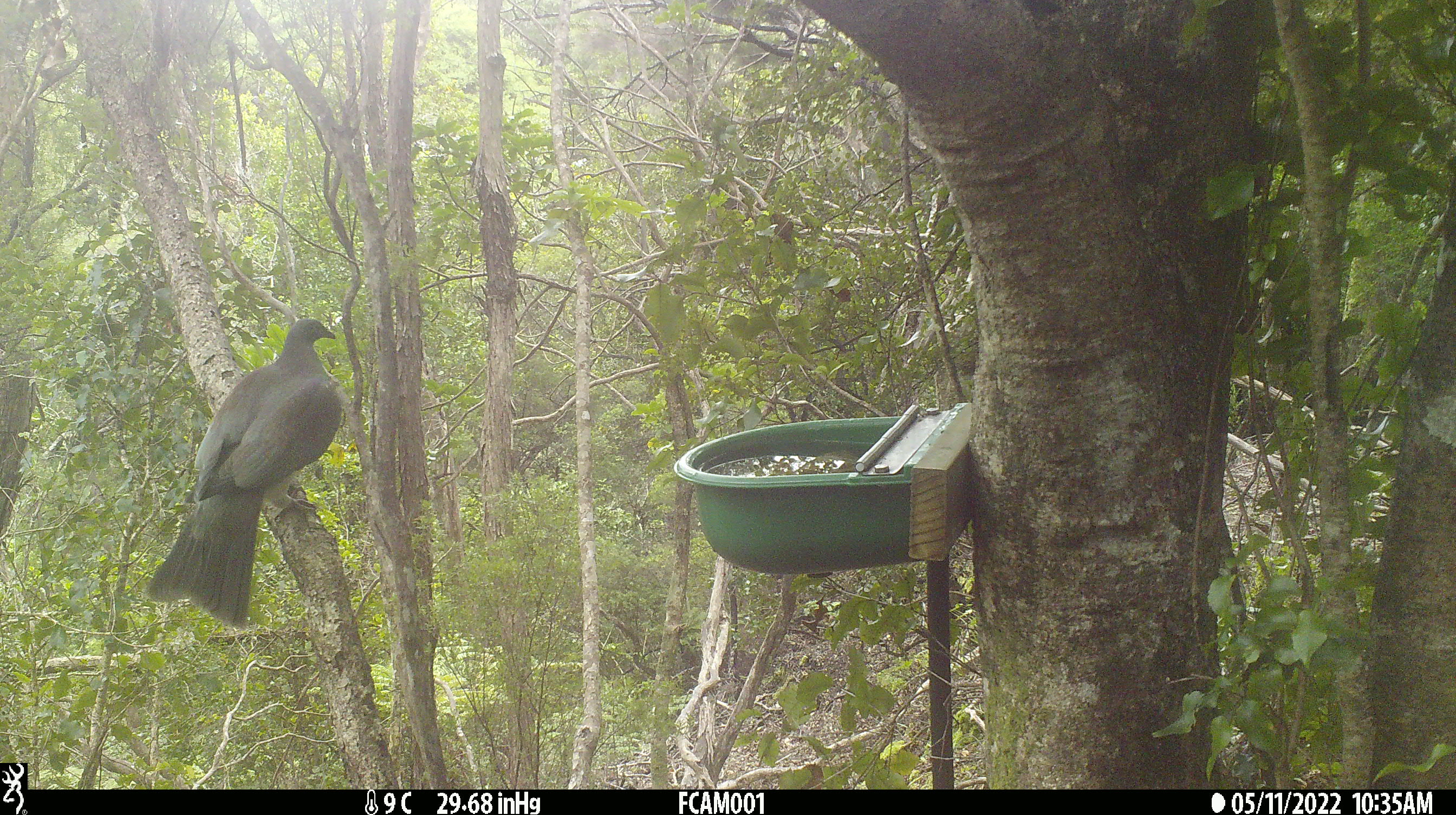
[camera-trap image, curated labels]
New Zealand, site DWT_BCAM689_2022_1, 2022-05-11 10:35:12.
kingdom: Animalia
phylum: Chordata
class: Aves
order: Columbiformes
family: Columbidae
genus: Hemiphaga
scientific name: Hemiphaga novaeseelandiae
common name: new zealand pigeon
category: kereru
Kereru (new zealand pigeon) (Hemiphaga novaeseelandiae).